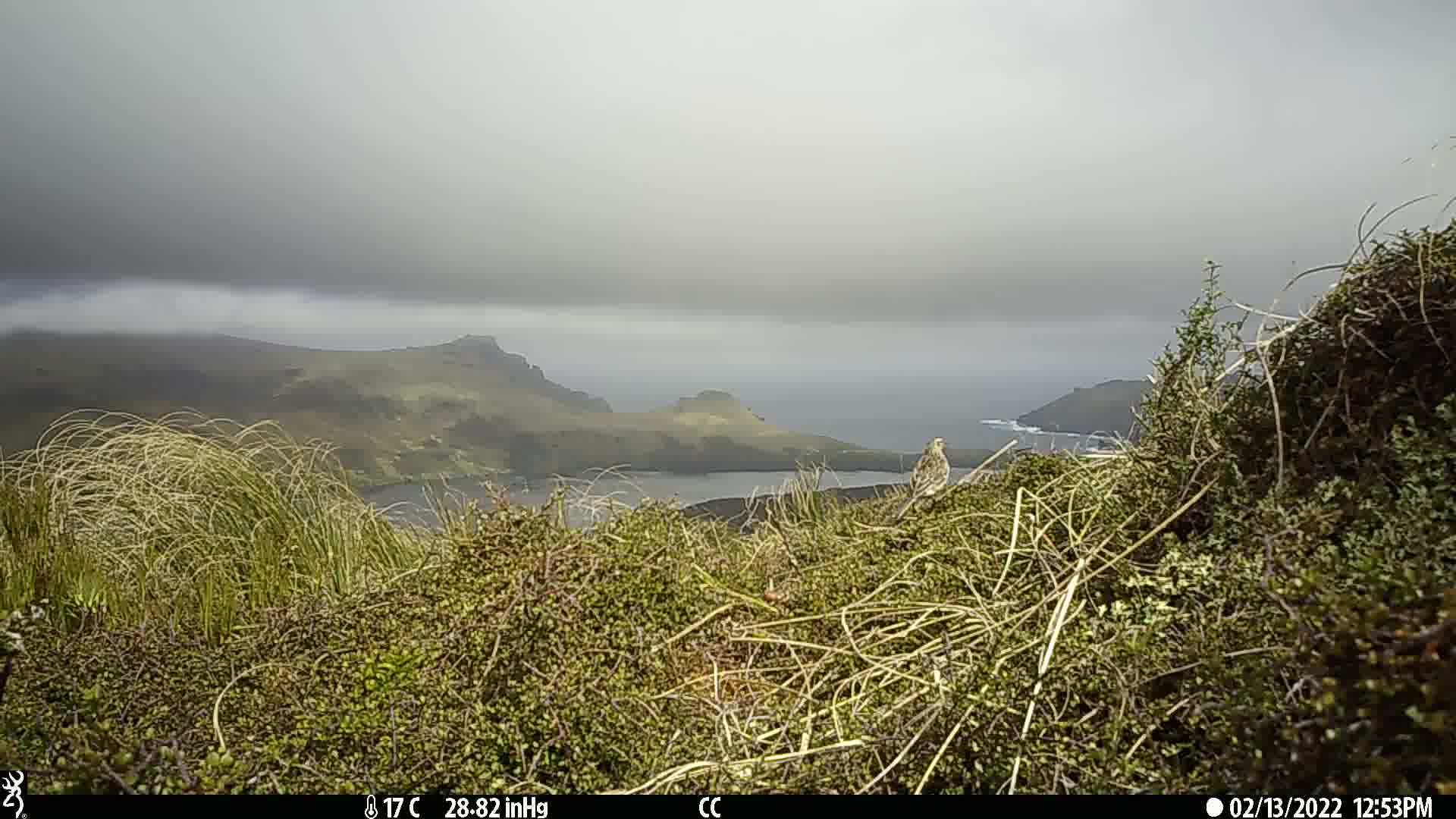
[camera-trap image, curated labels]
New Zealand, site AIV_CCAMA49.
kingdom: Animalia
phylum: Chordata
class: Aves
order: Passeriformes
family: Motacillidae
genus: Anthus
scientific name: Anthus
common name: pipit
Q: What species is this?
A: Pipit (Anthus).